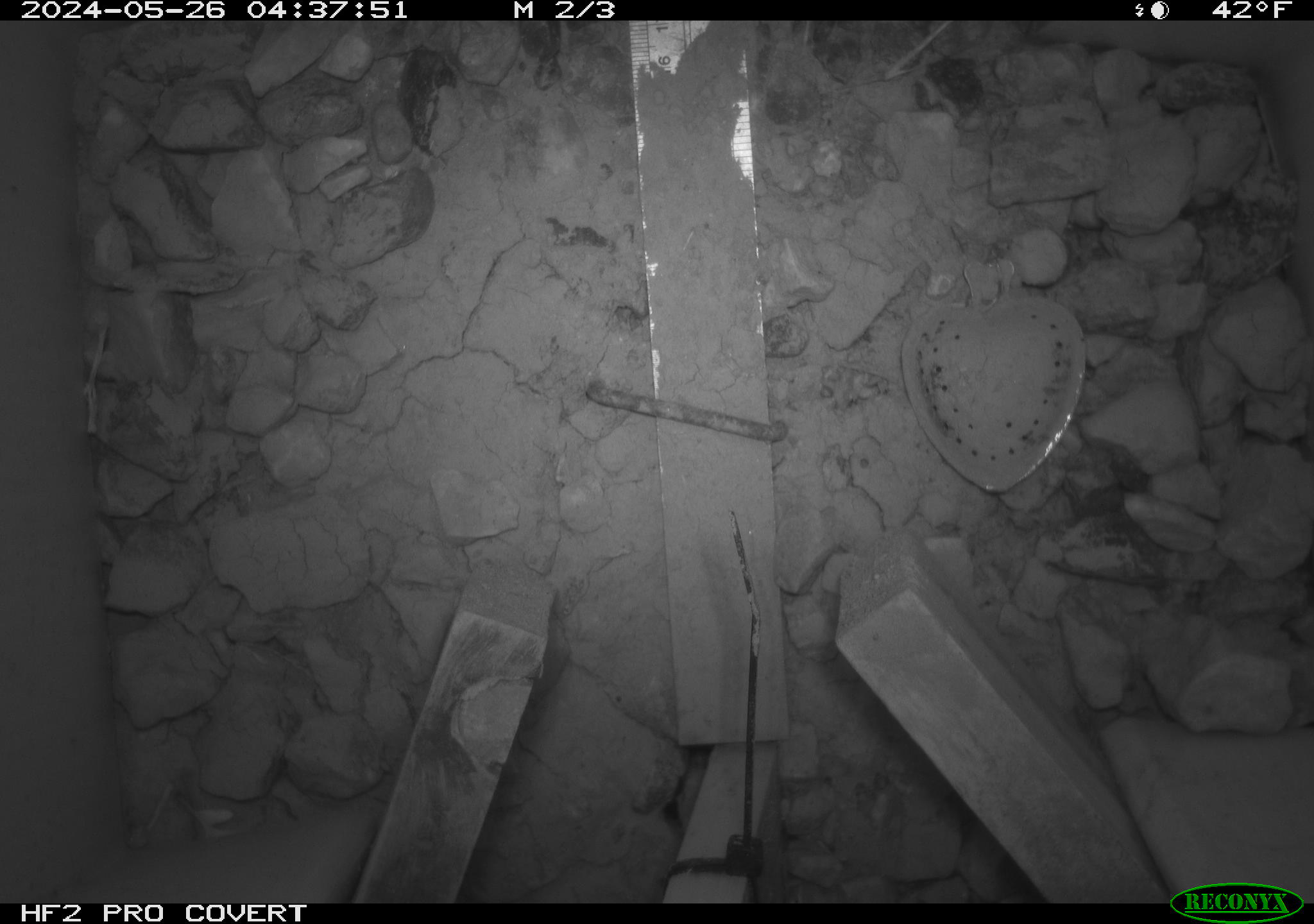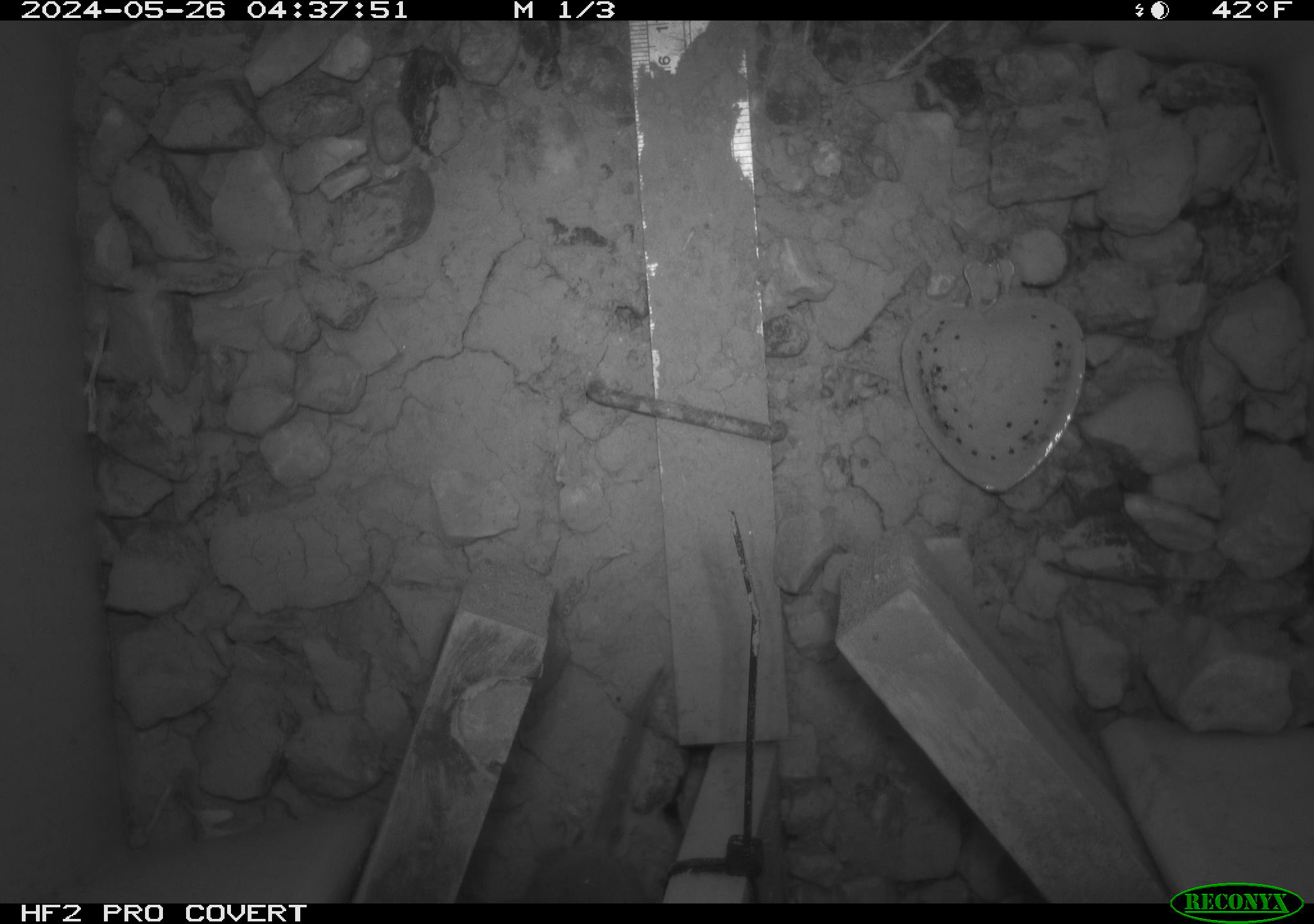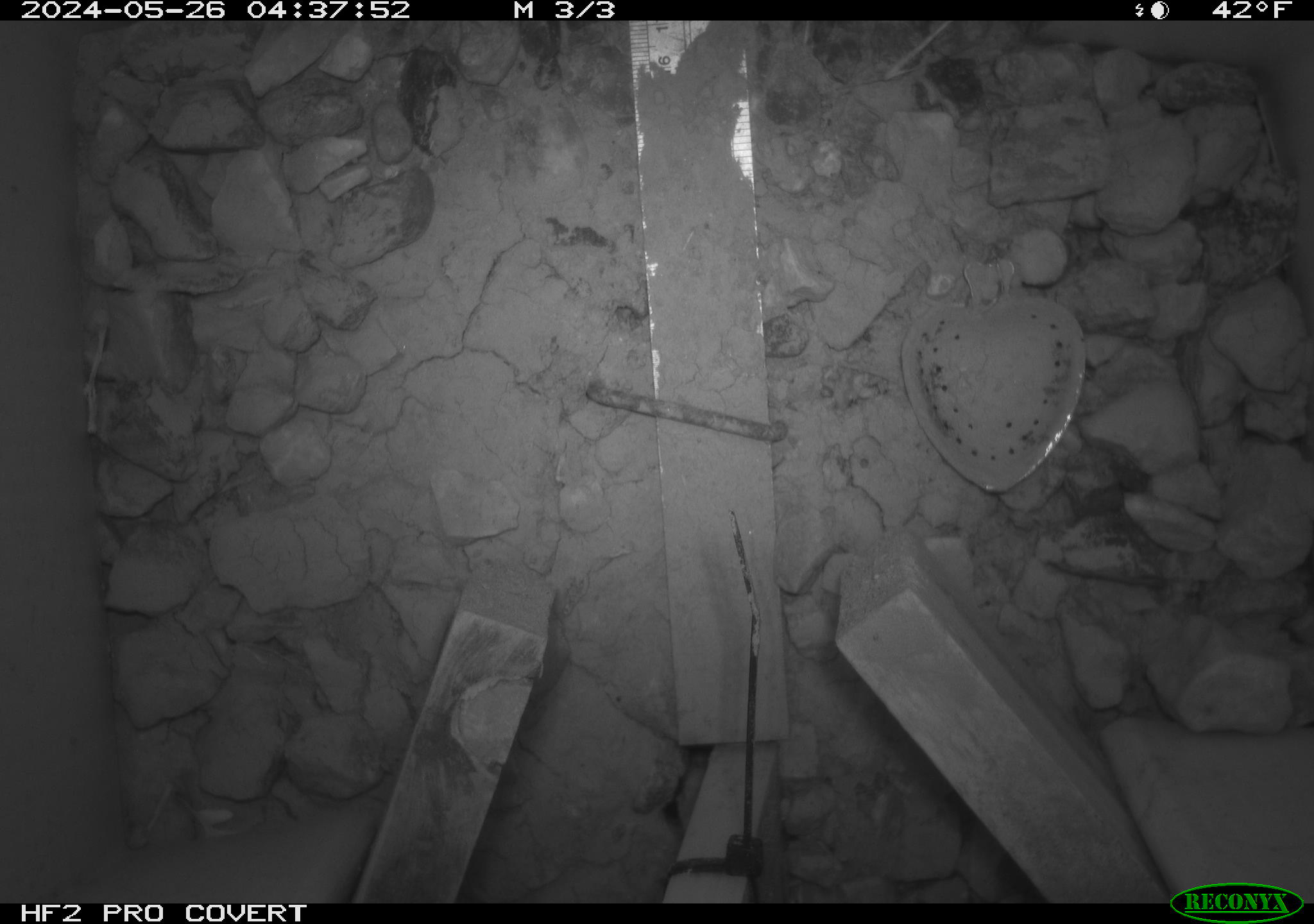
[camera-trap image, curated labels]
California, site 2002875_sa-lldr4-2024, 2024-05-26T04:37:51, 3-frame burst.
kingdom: Animalia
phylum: Chordata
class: Mammalia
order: Rodentia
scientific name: Rodentia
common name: mouse species